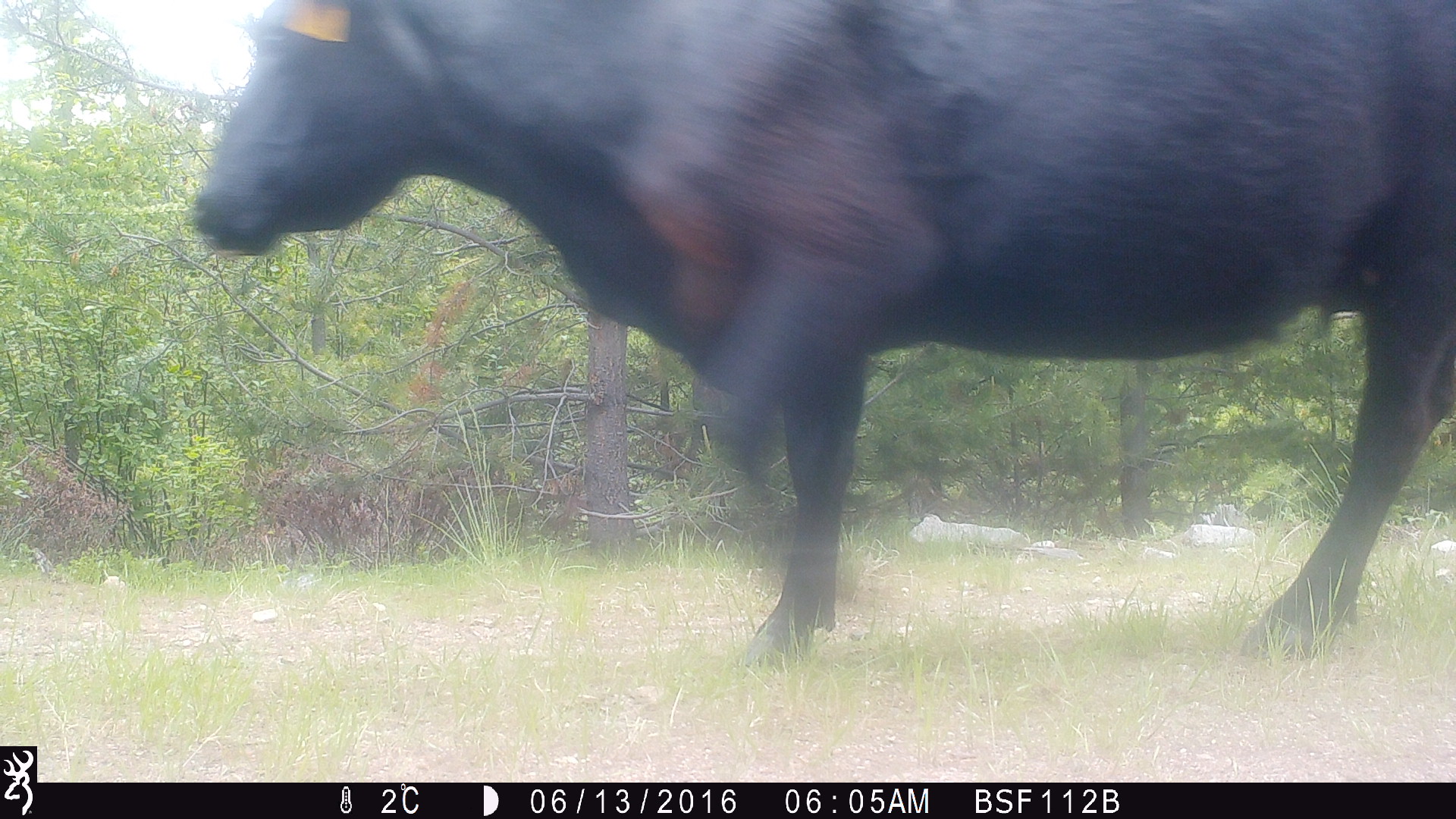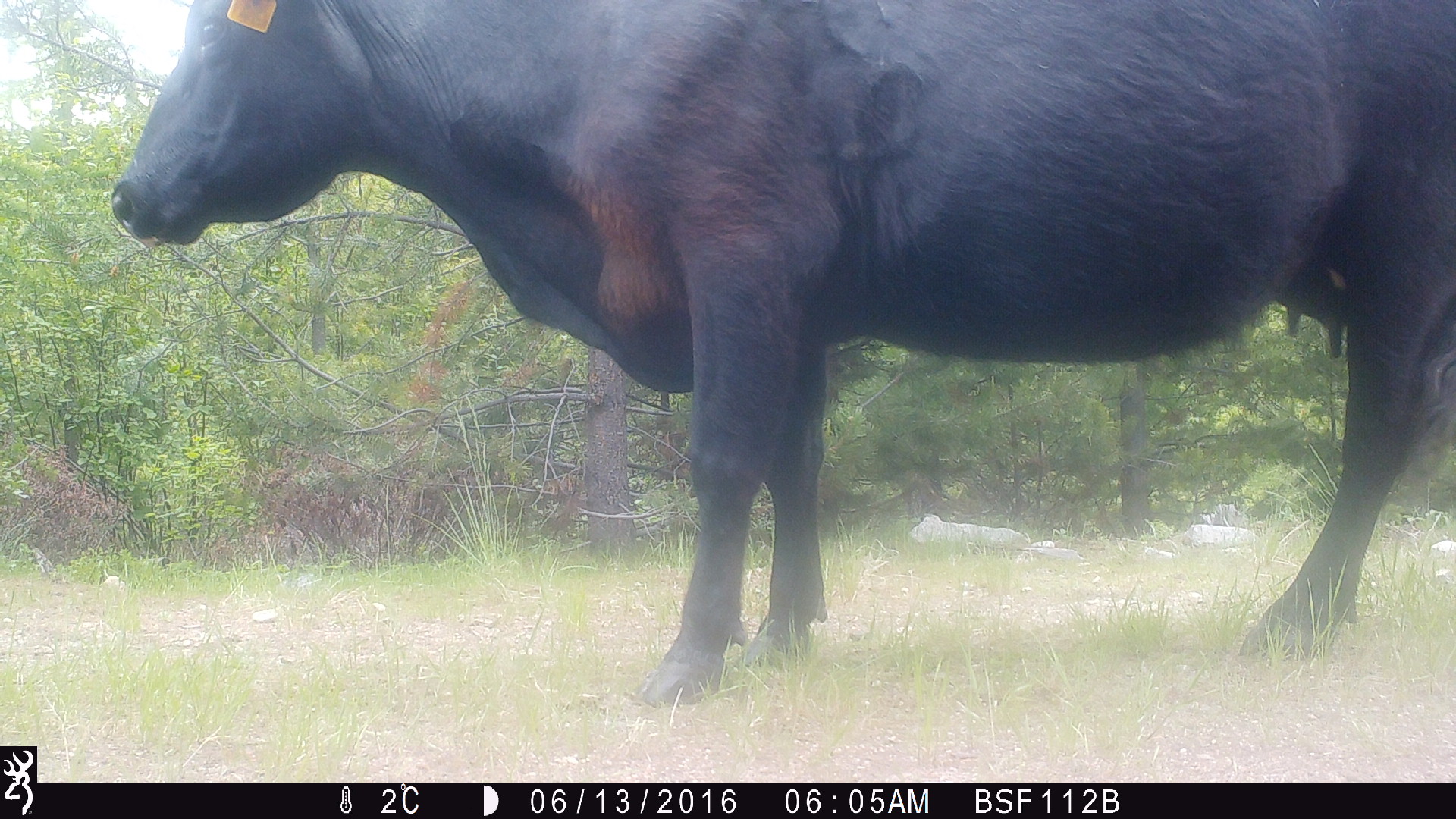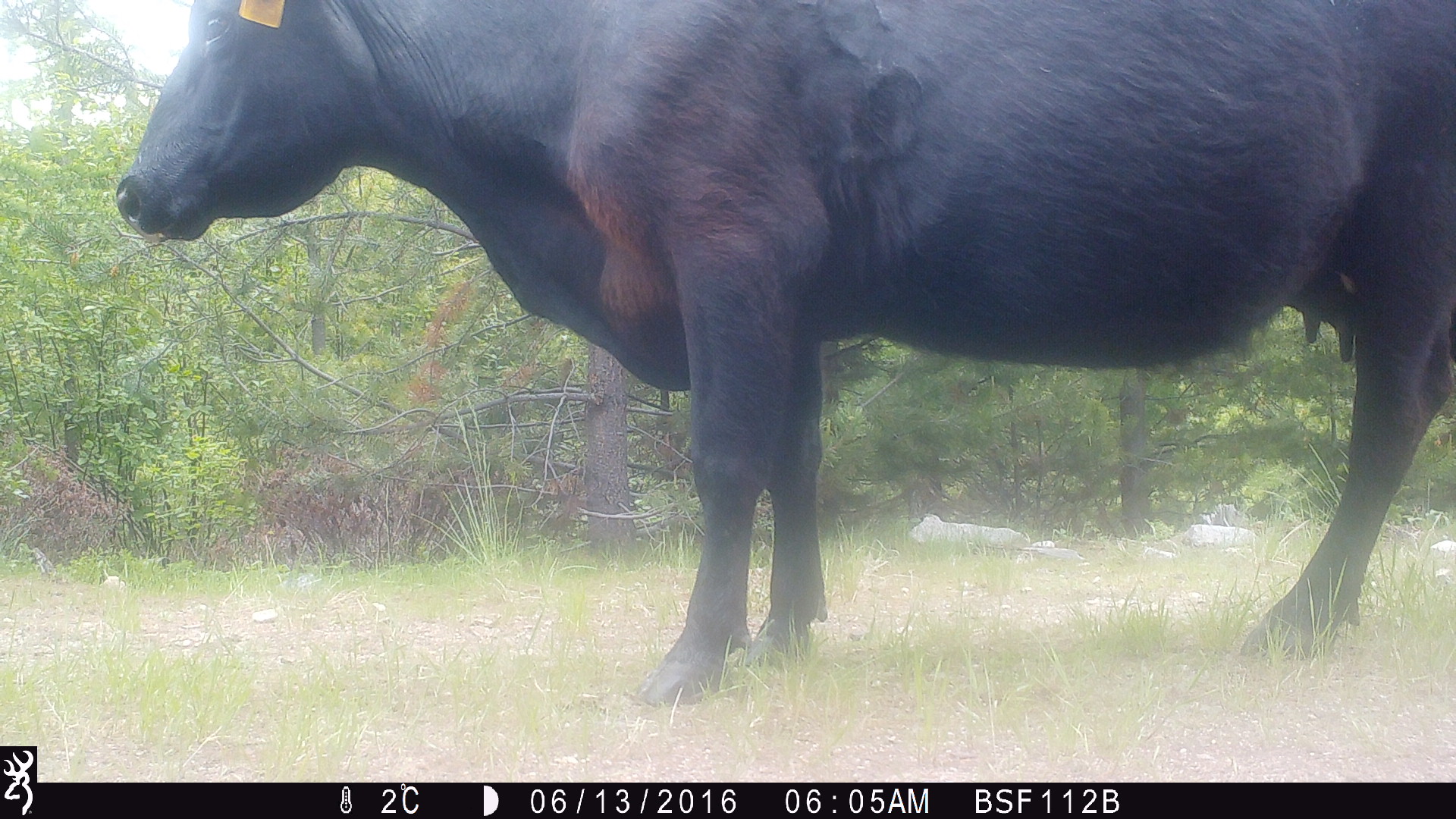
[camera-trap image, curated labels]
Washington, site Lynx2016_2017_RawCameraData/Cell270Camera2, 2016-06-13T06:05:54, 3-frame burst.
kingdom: Animalia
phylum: Chordata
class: Mammalia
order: Artiodactyla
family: Bovidae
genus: Bos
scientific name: Bos taurus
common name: domestic cattle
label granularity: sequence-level